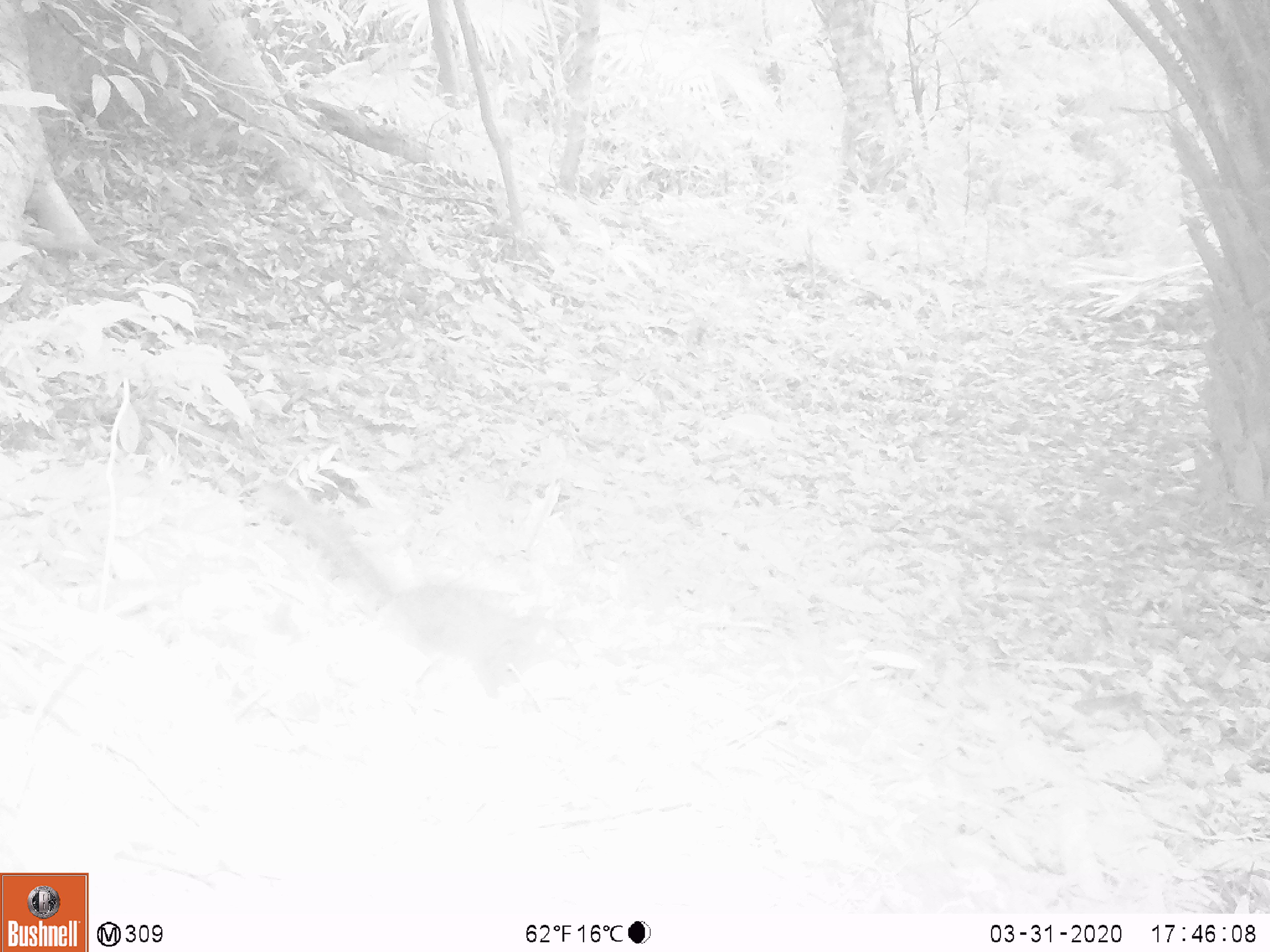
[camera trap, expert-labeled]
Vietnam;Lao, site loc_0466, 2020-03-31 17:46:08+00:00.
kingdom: Animalia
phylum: Chordata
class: Mammalia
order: Rodentia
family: Sciuridae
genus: Sciurus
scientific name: Sciurus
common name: squirrel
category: unidentified squirrel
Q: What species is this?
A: Unidentified squirrel (squirrel) (Sciurus).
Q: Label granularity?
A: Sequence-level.